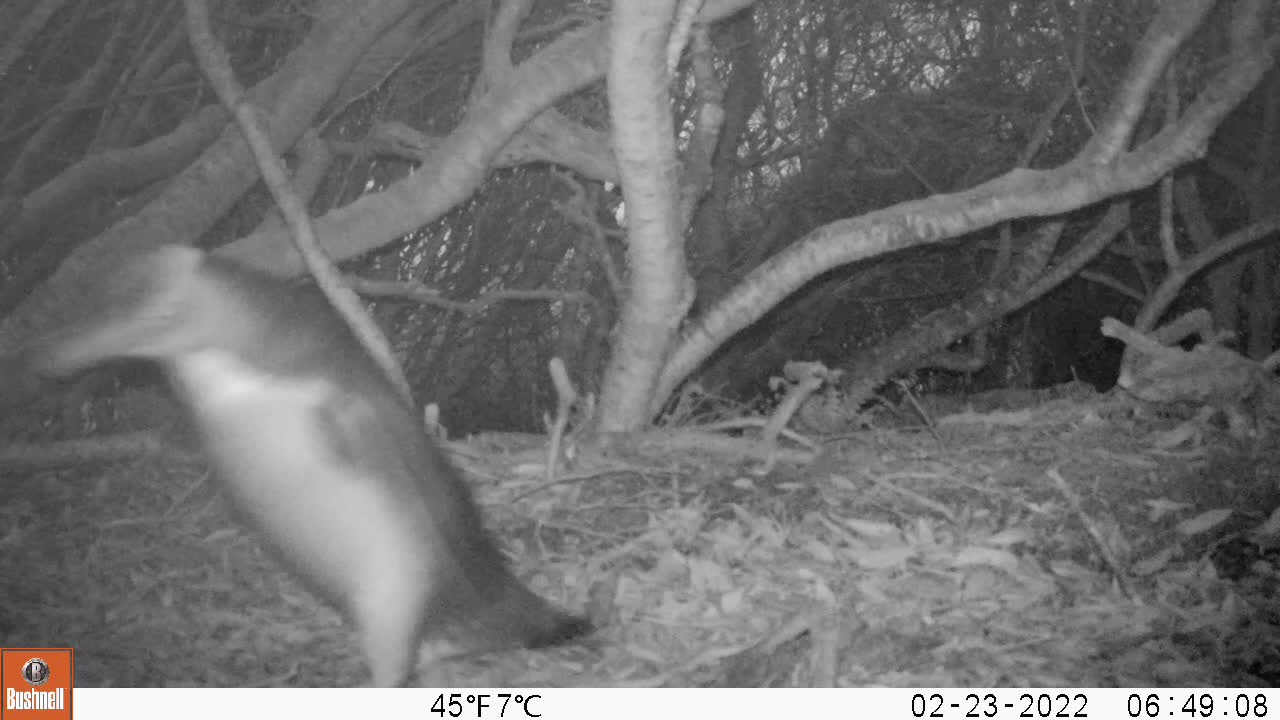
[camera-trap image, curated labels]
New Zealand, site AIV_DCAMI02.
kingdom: Animalia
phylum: Chordata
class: Aves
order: Sphenisciformes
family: Spheniscidae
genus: Megadyptes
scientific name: Megadyptes antipodes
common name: yellow-eyed penguin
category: yellow eyed penguin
Yellow eyed penguin (yellow-eyed penguin) (Megadyptes antipodes).